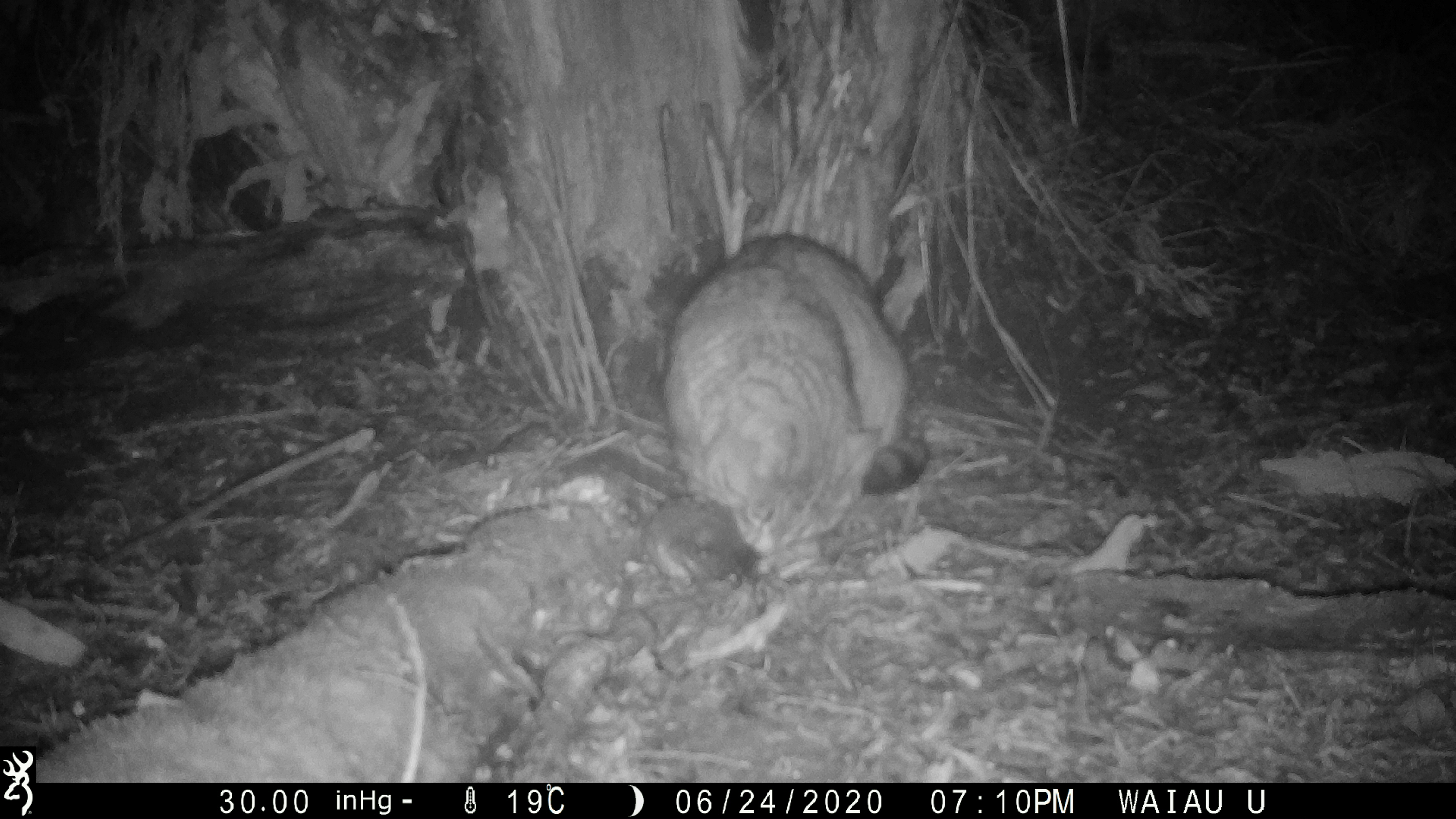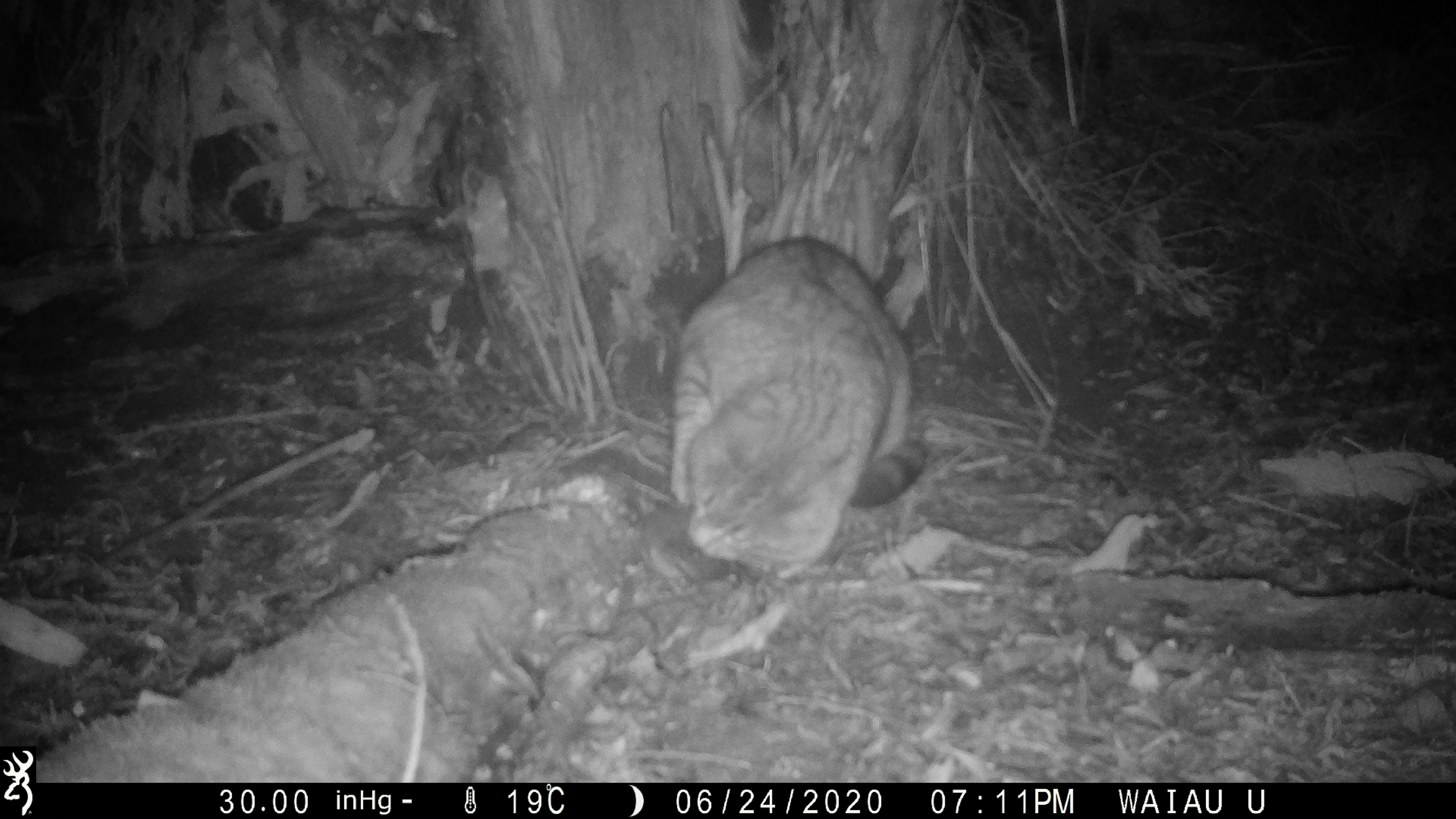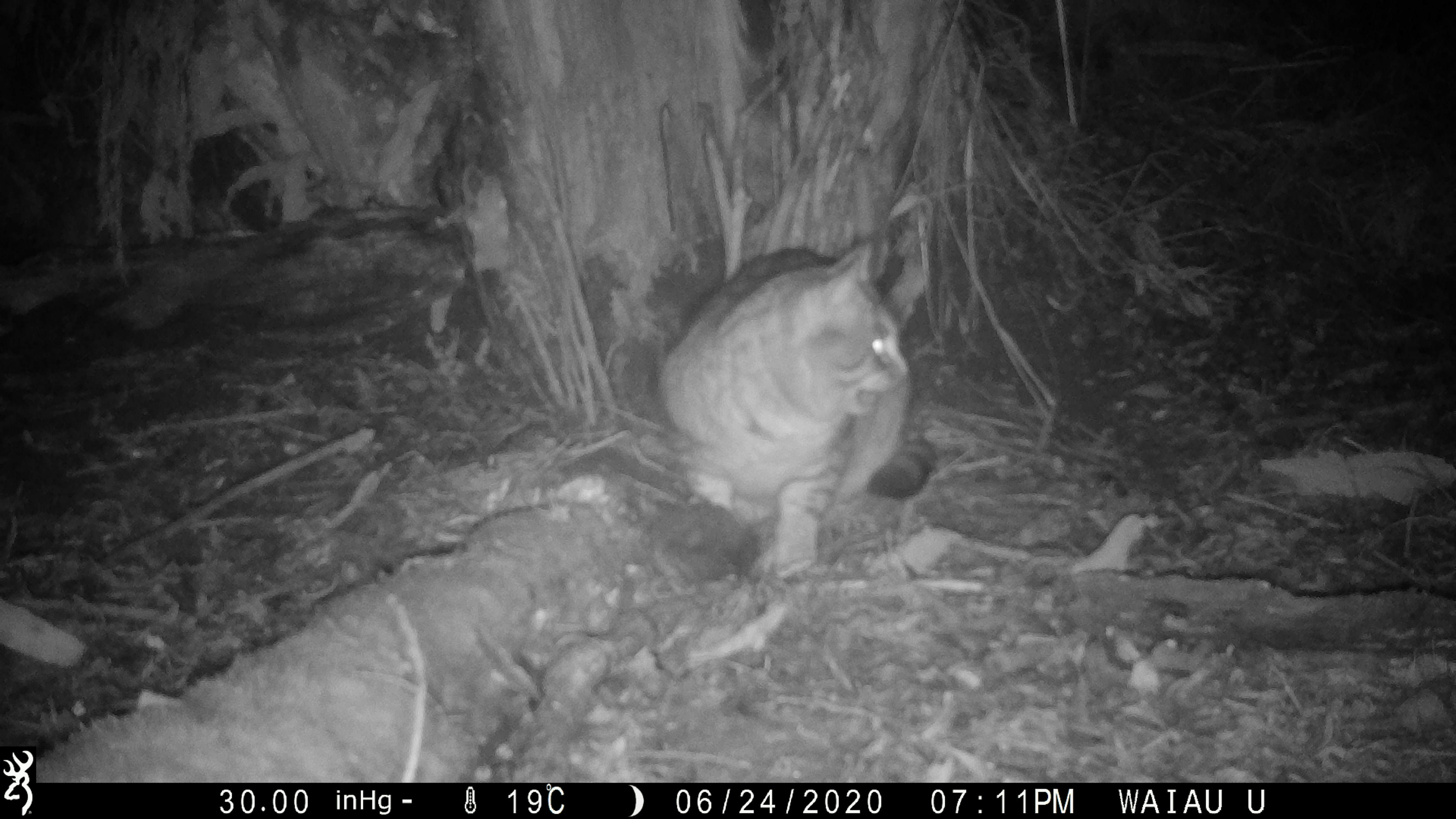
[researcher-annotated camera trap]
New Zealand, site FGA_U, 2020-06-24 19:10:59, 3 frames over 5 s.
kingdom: Animalia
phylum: Chordata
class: Mammalia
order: Carnivora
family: Felidae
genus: Felis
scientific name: Felis catus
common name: domestic cat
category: cat